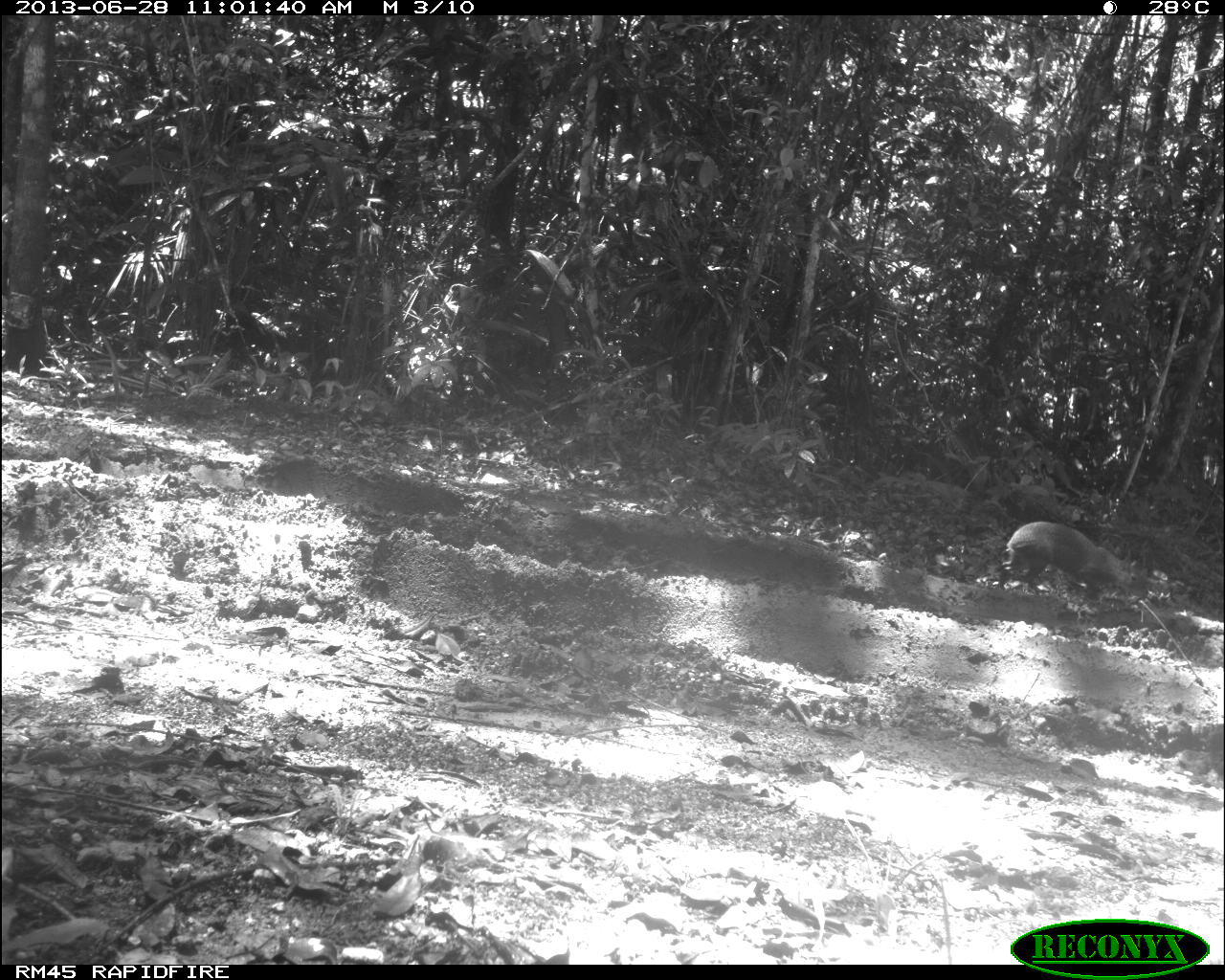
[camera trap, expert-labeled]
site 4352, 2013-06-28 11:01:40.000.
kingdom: Animalia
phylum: Chordata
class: Mammalia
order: Rodentia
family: Dasyproctidae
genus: Dasyprocta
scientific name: Dasyprocta punctata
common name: central american agouti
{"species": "Dasyprocta punctata (central american agouti)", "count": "1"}